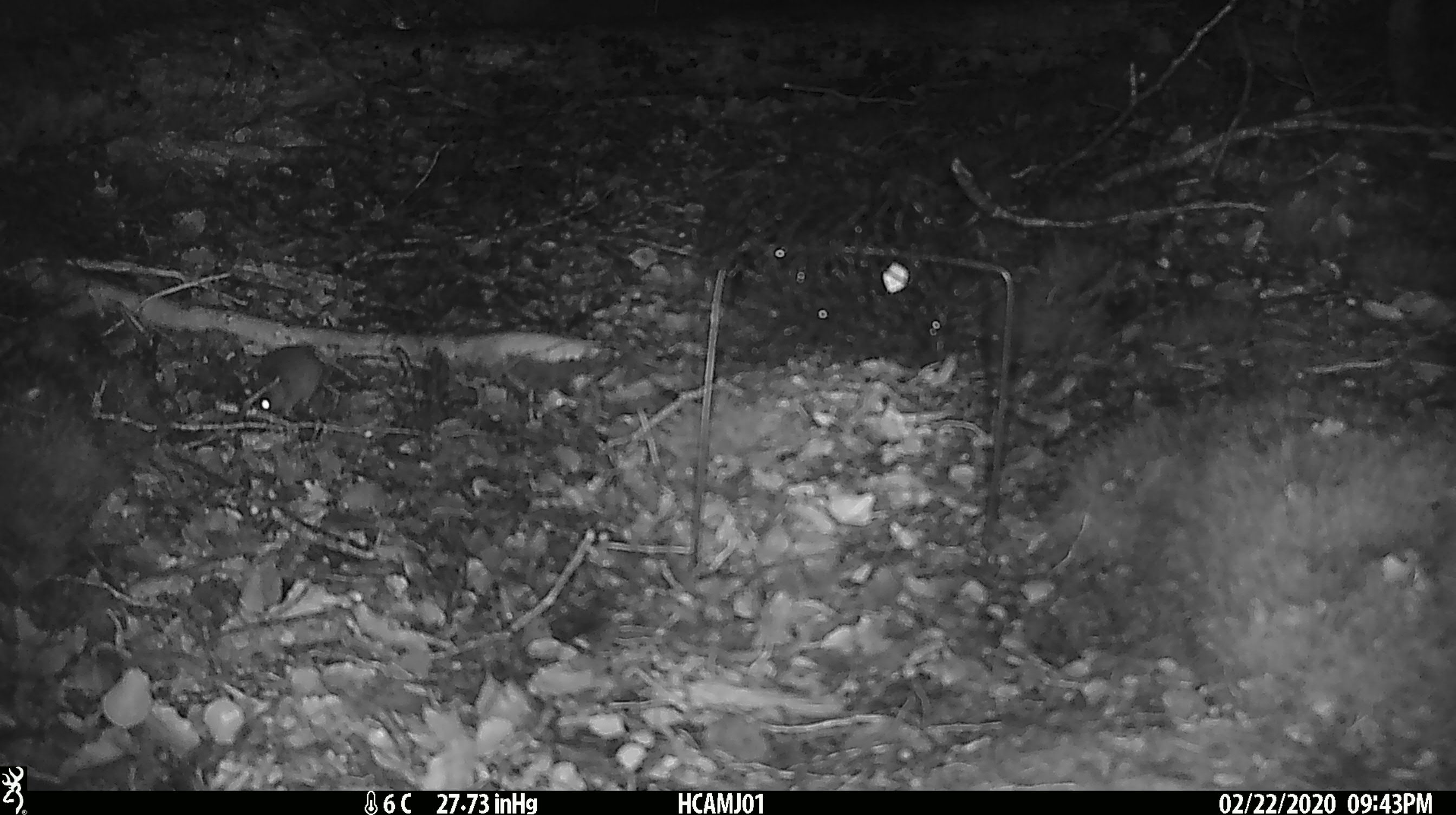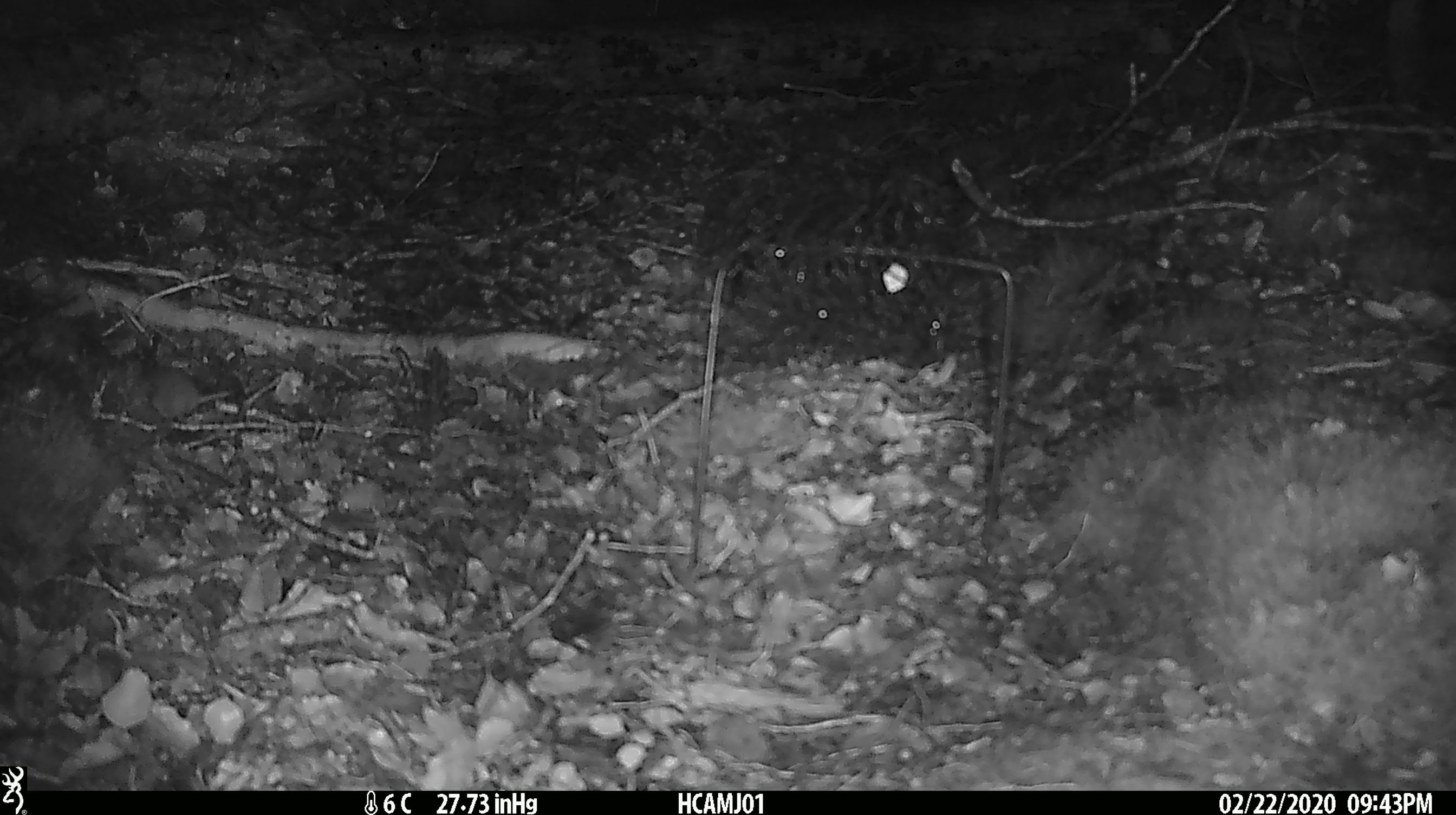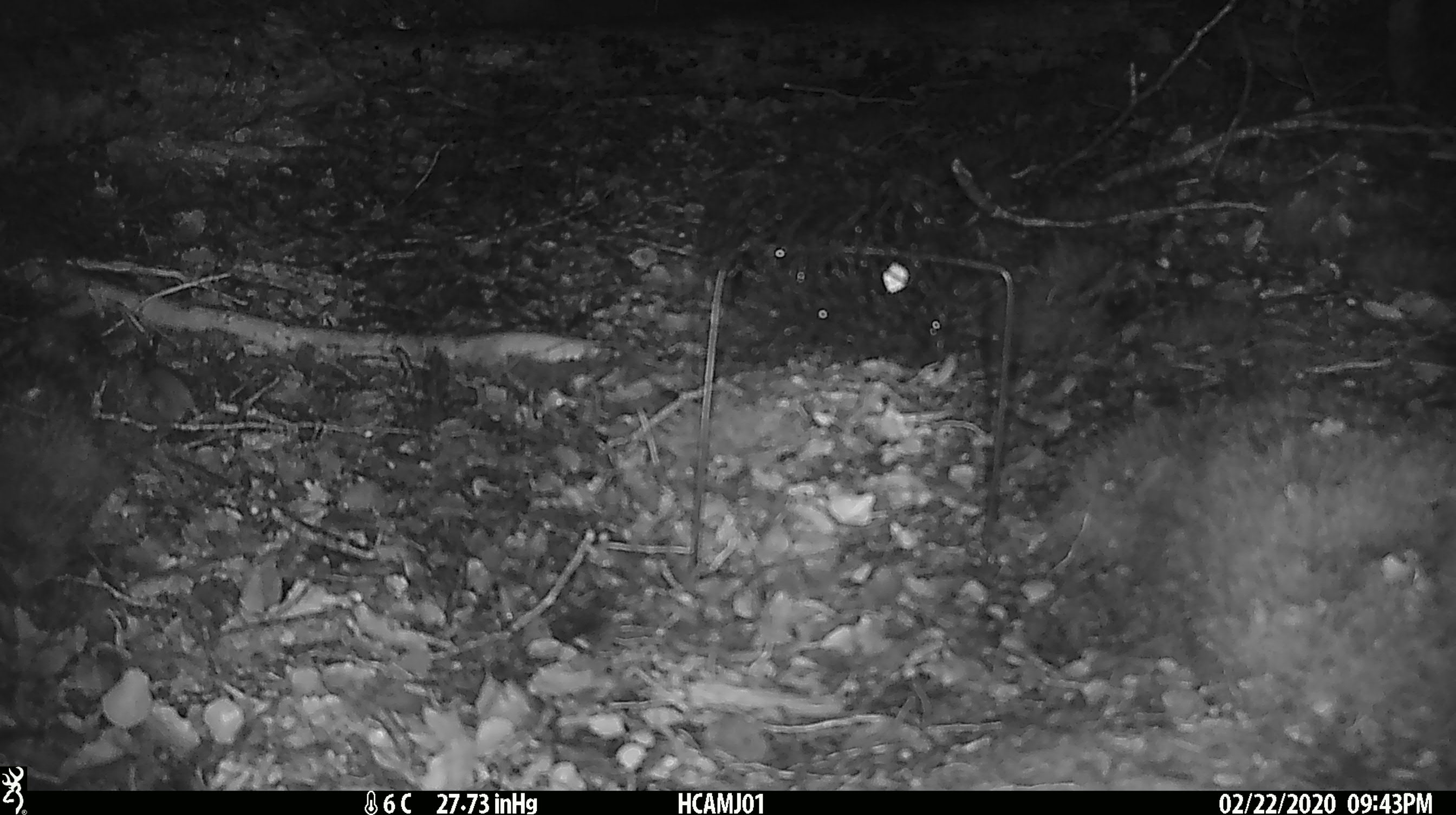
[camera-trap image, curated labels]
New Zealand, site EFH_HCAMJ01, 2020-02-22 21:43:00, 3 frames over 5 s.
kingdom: Animalia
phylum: Chordata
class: Mammalia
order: Rodentia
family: Muridae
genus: Mus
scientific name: Mus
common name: mouse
Mouse (Mus).